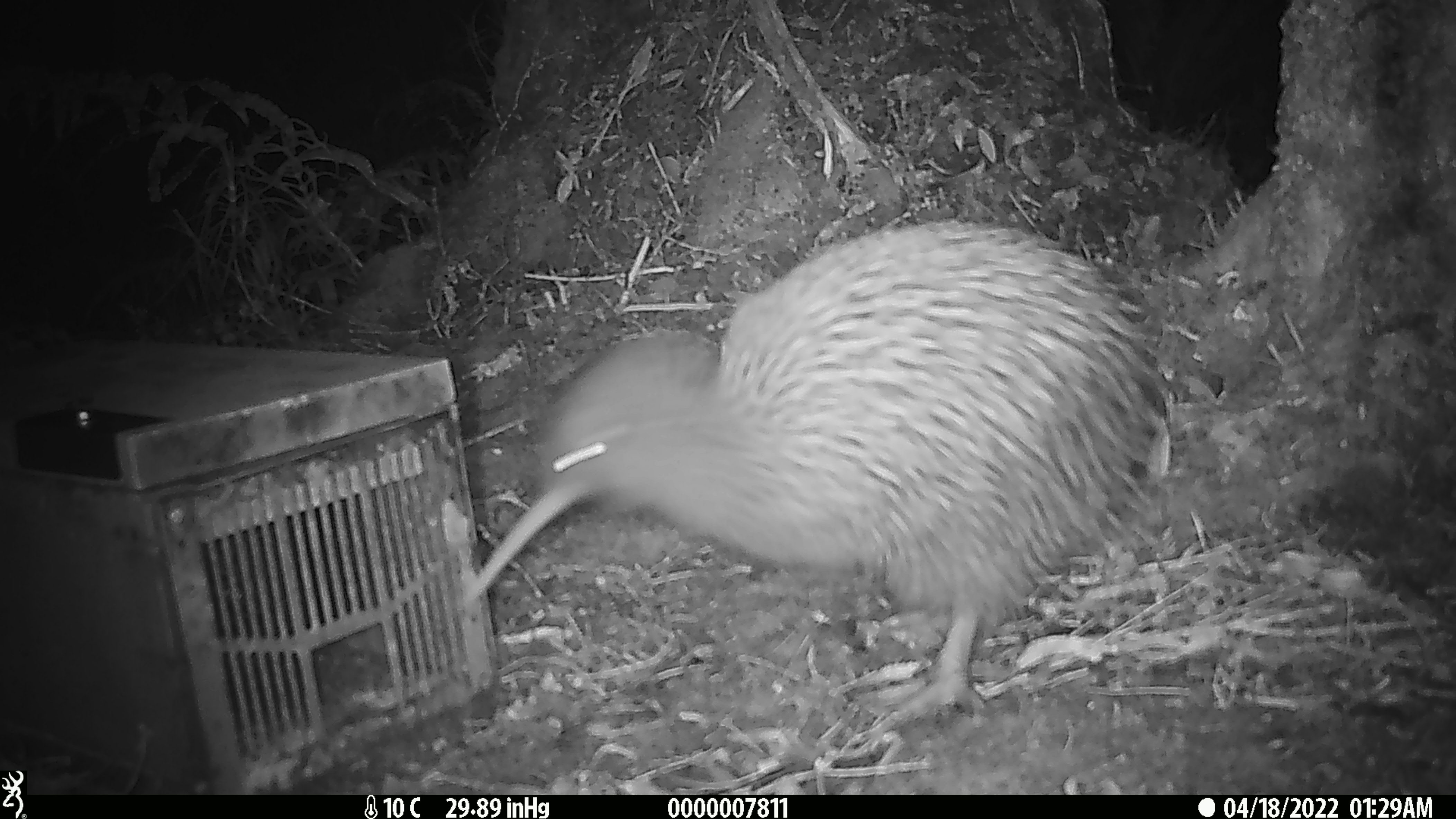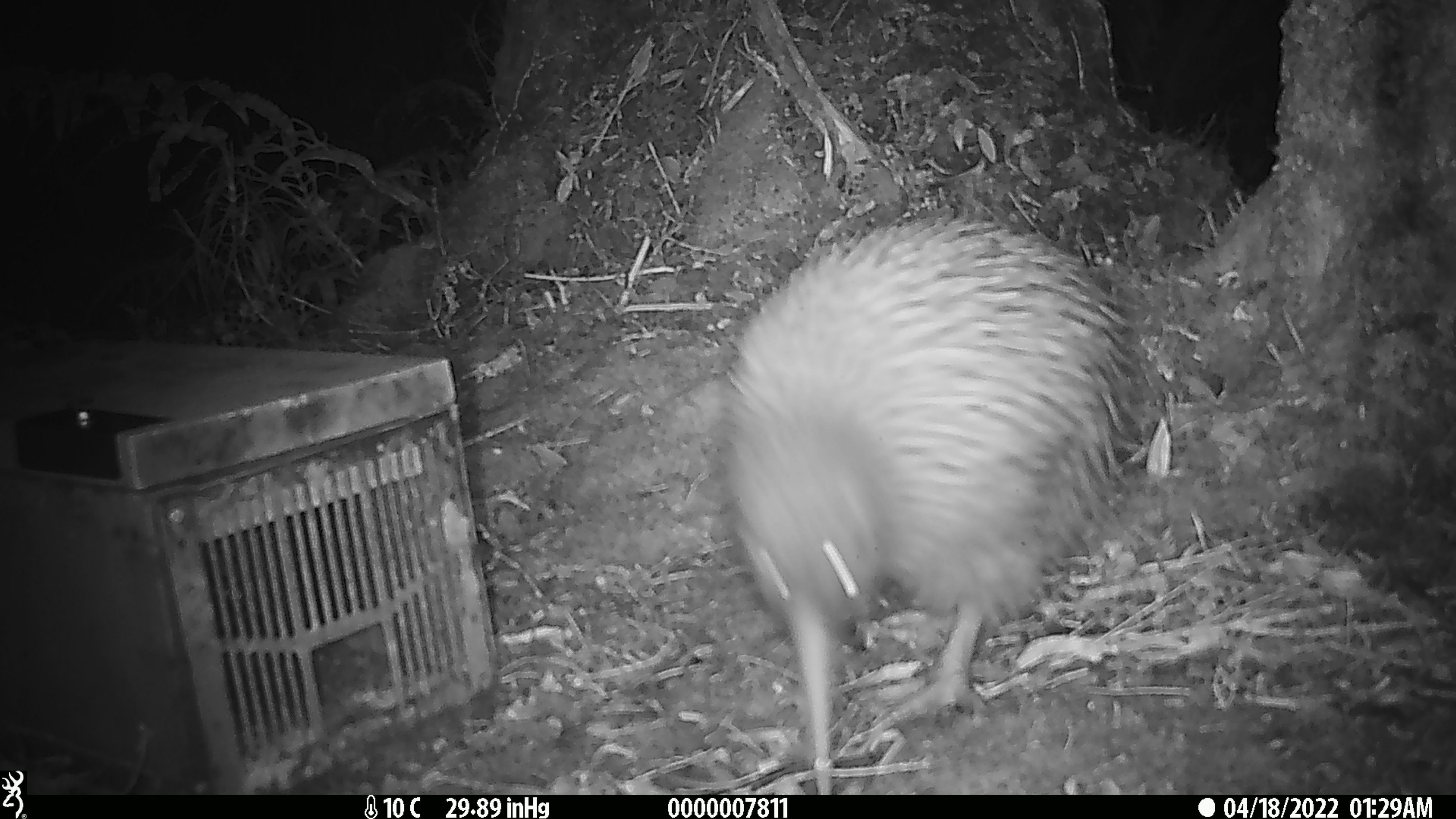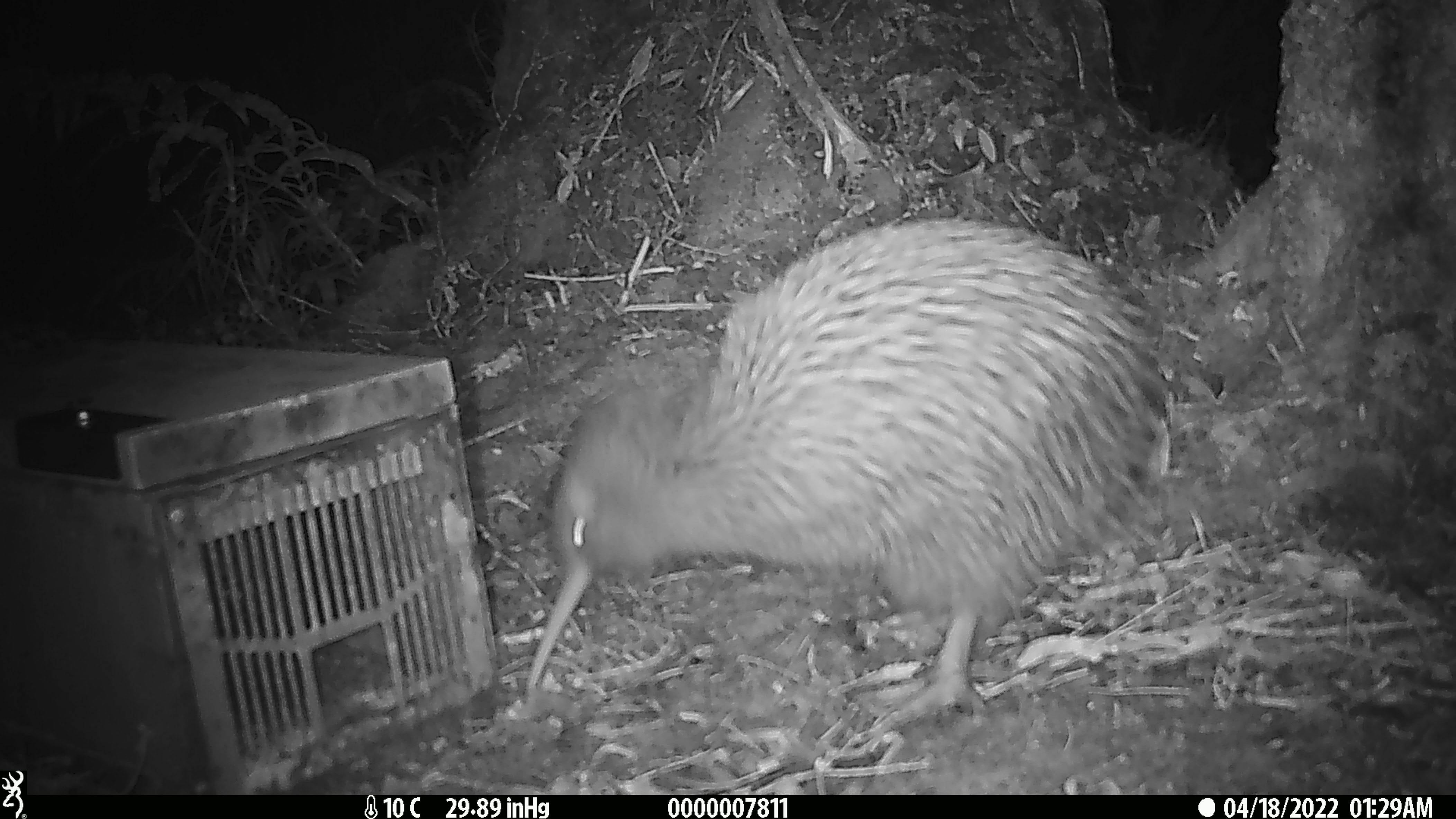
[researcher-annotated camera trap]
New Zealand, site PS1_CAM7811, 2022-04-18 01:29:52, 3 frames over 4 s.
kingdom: Animalia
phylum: Chordata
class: Aves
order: Apterygiformes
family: Apterygidae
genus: Apteryx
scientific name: Apteryx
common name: kiwi